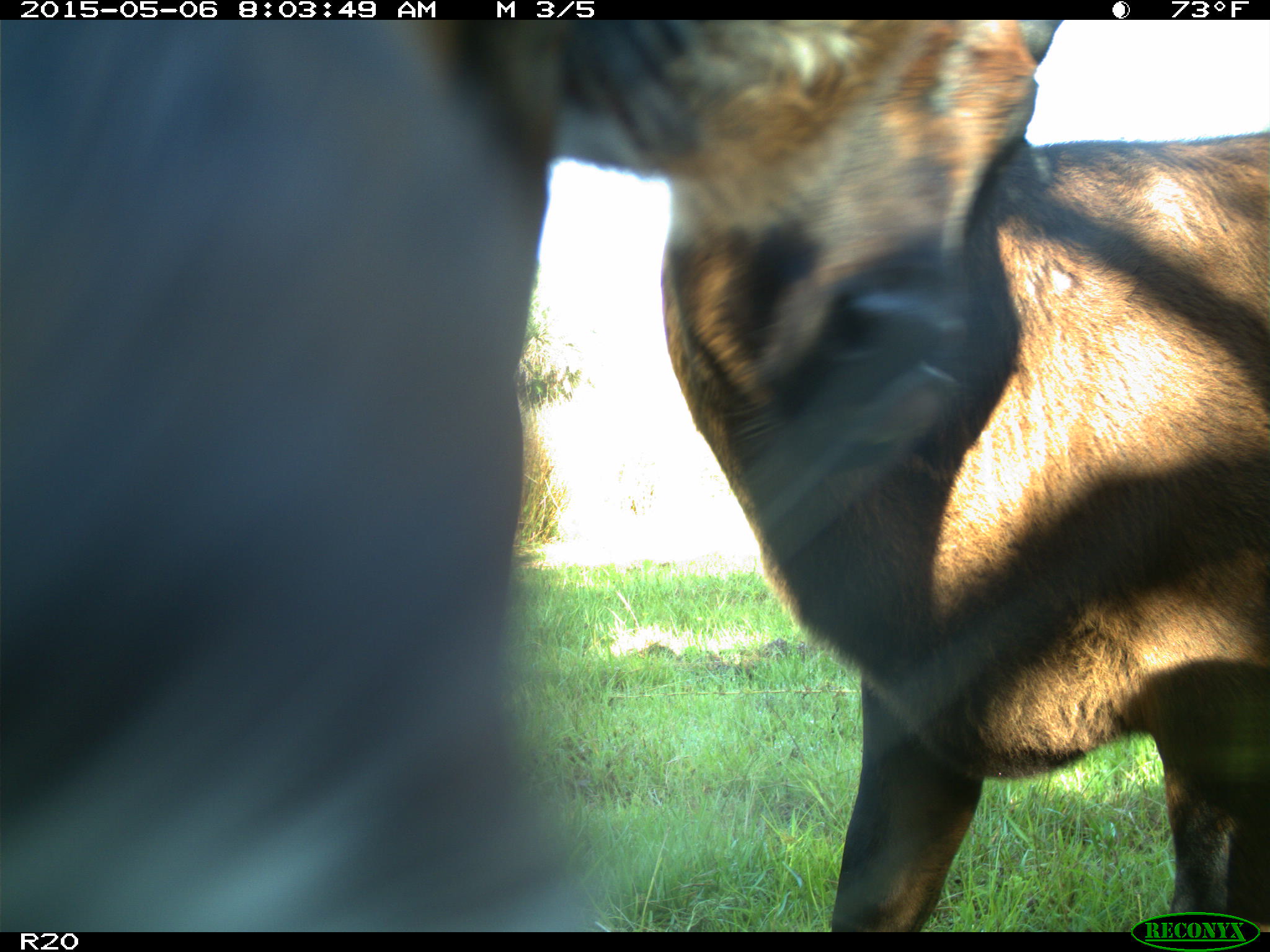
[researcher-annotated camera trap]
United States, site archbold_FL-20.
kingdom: Animalia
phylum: Chordata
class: Mammalia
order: Artiodactyla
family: Bovidae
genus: Bos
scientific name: Bos taurus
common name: domestic cow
Bos taurus (domestic cow).